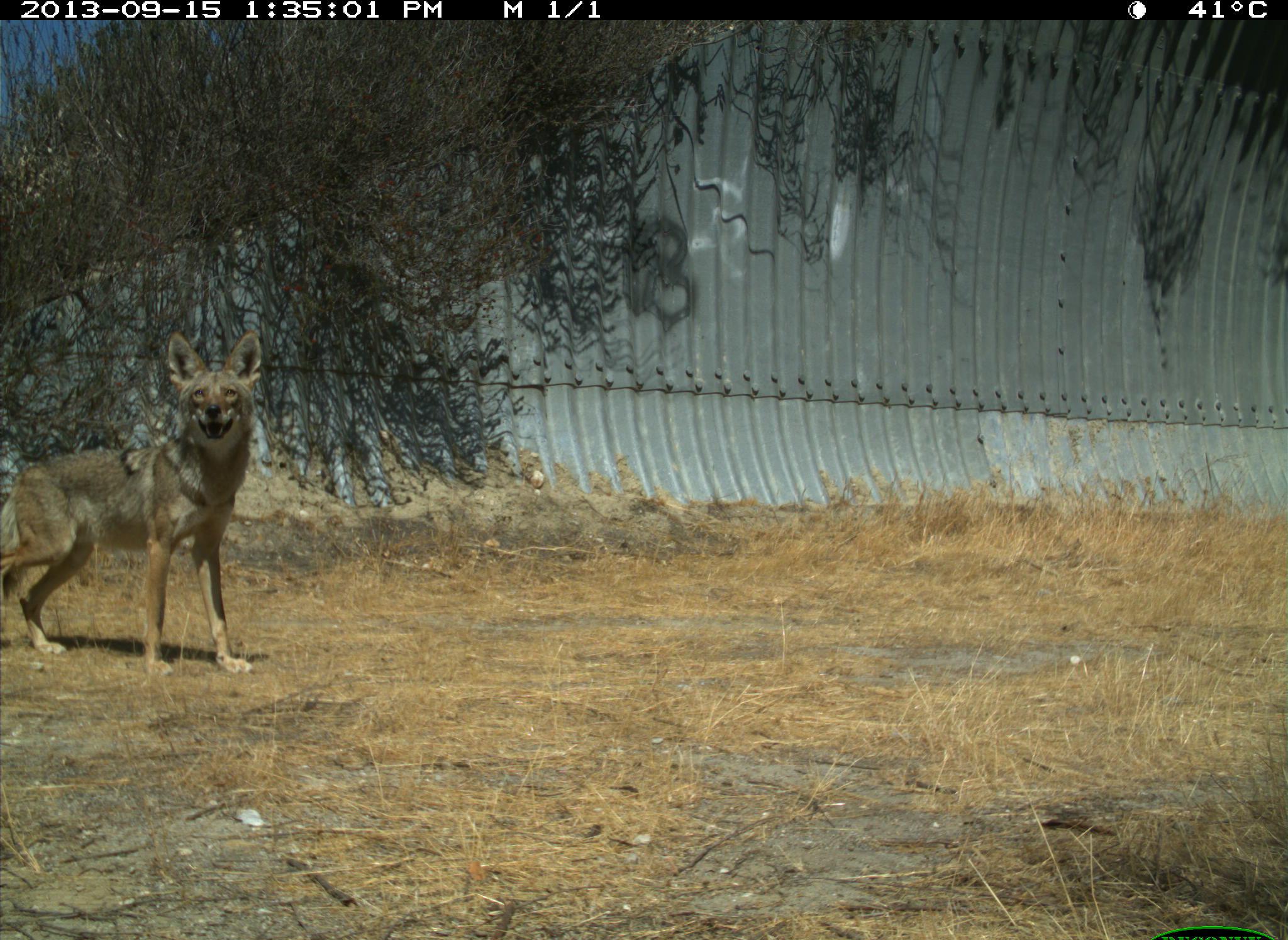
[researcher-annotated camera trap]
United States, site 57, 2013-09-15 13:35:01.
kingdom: Animalia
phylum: Chordata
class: Mammalia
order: Carnivora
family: Canidae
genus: Canis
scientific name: Canis latrans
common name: coyote